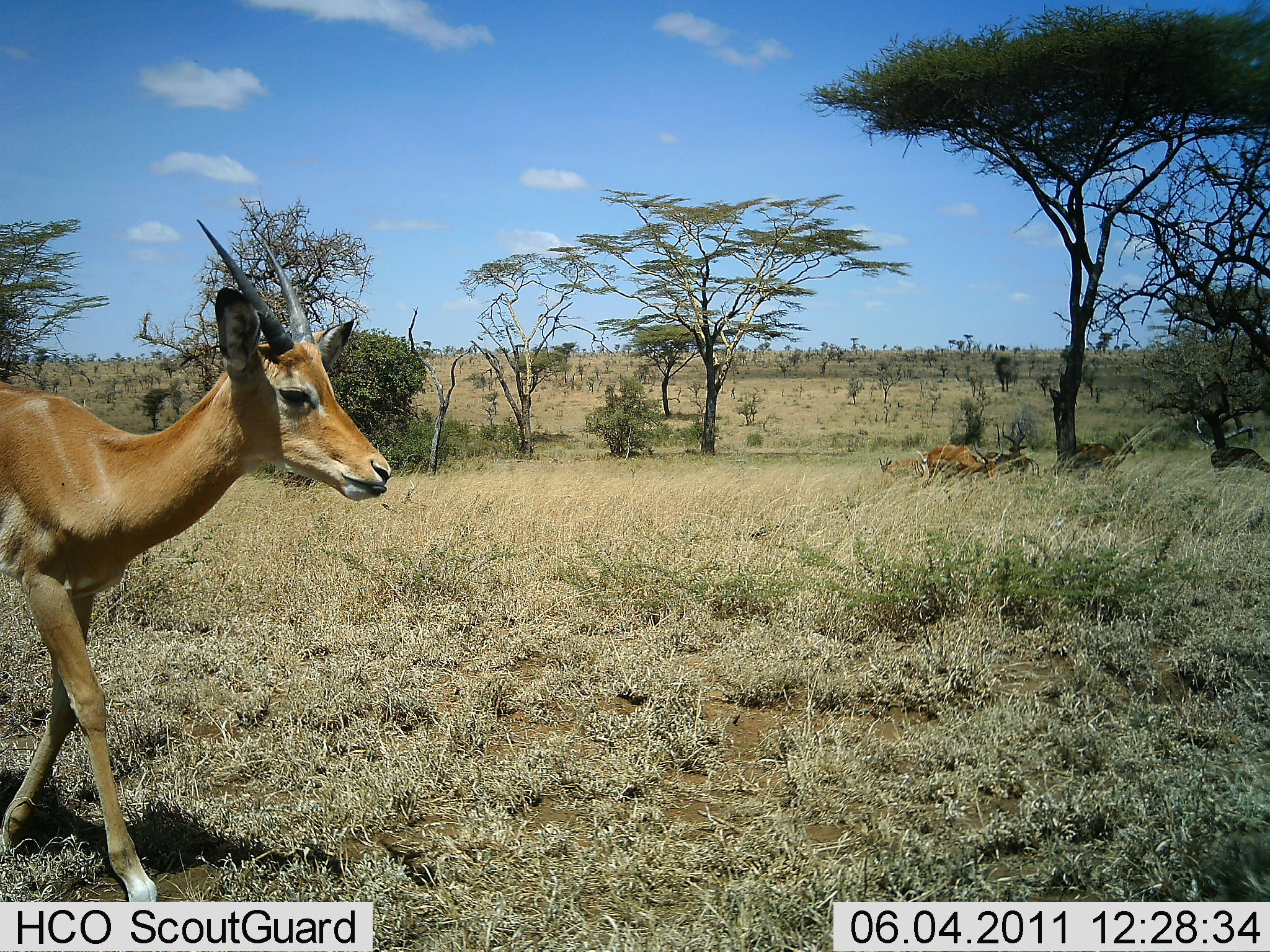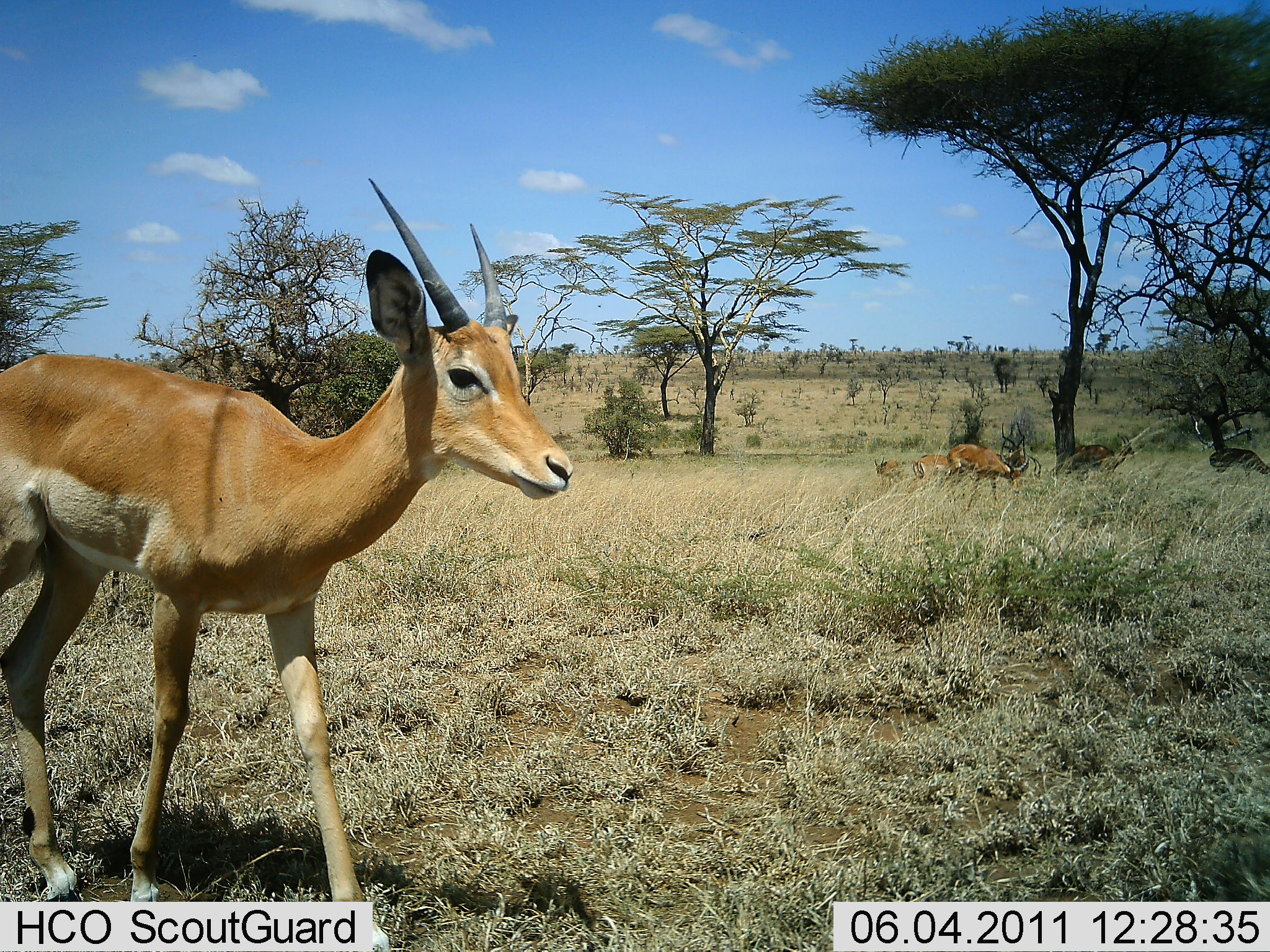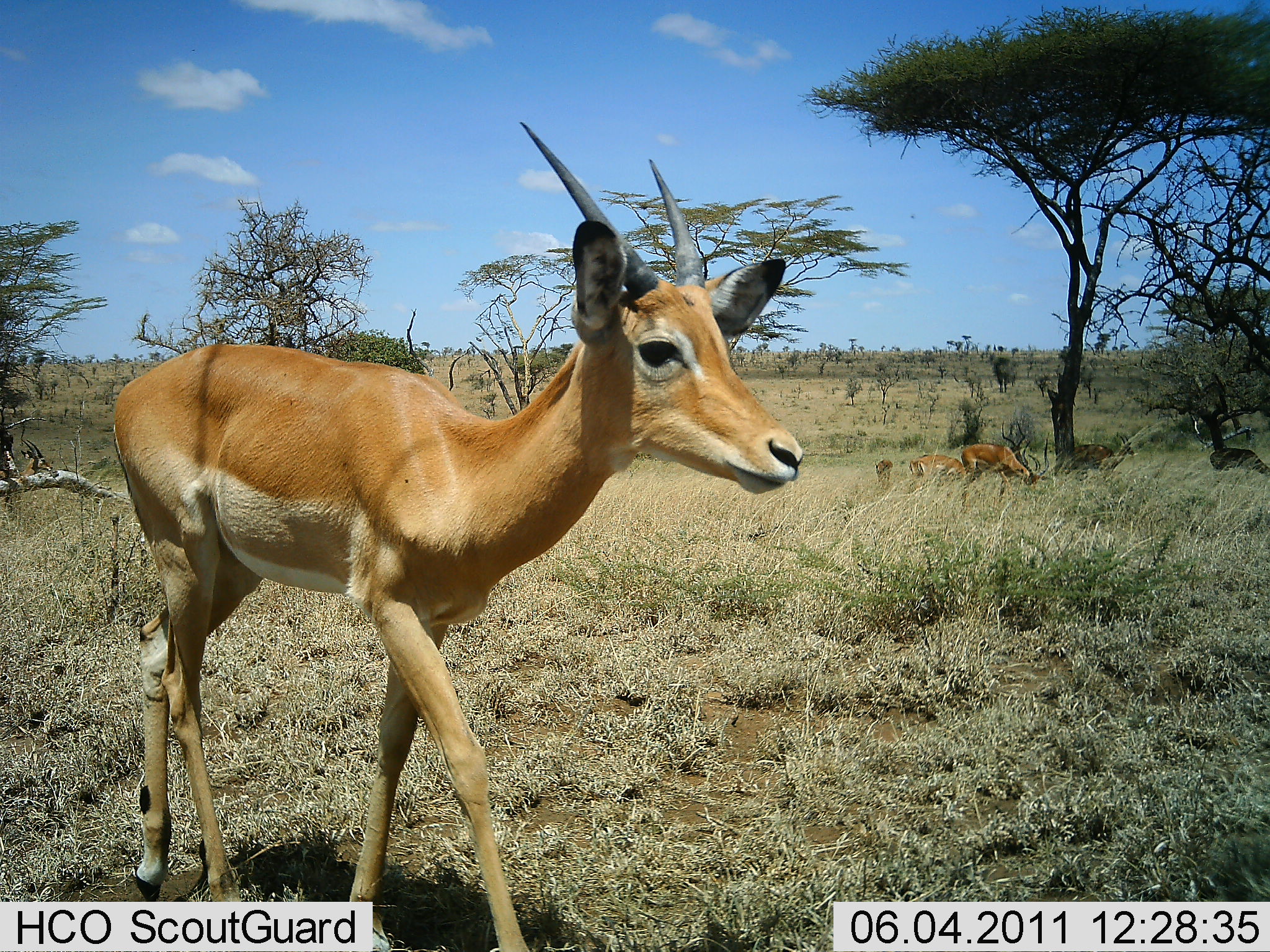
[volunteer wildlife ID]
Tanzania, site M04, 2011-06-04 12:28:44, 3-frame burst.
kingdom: Animalia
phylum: Chordata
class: Mammalia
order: Artiodactyla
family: Bovidae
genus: Nanger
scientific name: Nanger granti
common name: grant's gazelle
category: gazellegrants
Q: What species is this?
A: Gazellegrants (grant's gazelle) (Nanger granti).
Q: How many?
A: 5.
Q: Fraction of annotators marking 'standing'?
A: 50%.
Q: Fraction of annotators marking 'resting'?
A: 33%.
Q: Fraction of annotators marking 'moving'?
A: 100%.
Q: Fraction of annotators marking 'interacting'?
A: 8%.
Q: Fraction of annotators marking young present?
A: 0%.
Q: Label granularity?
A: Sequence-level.